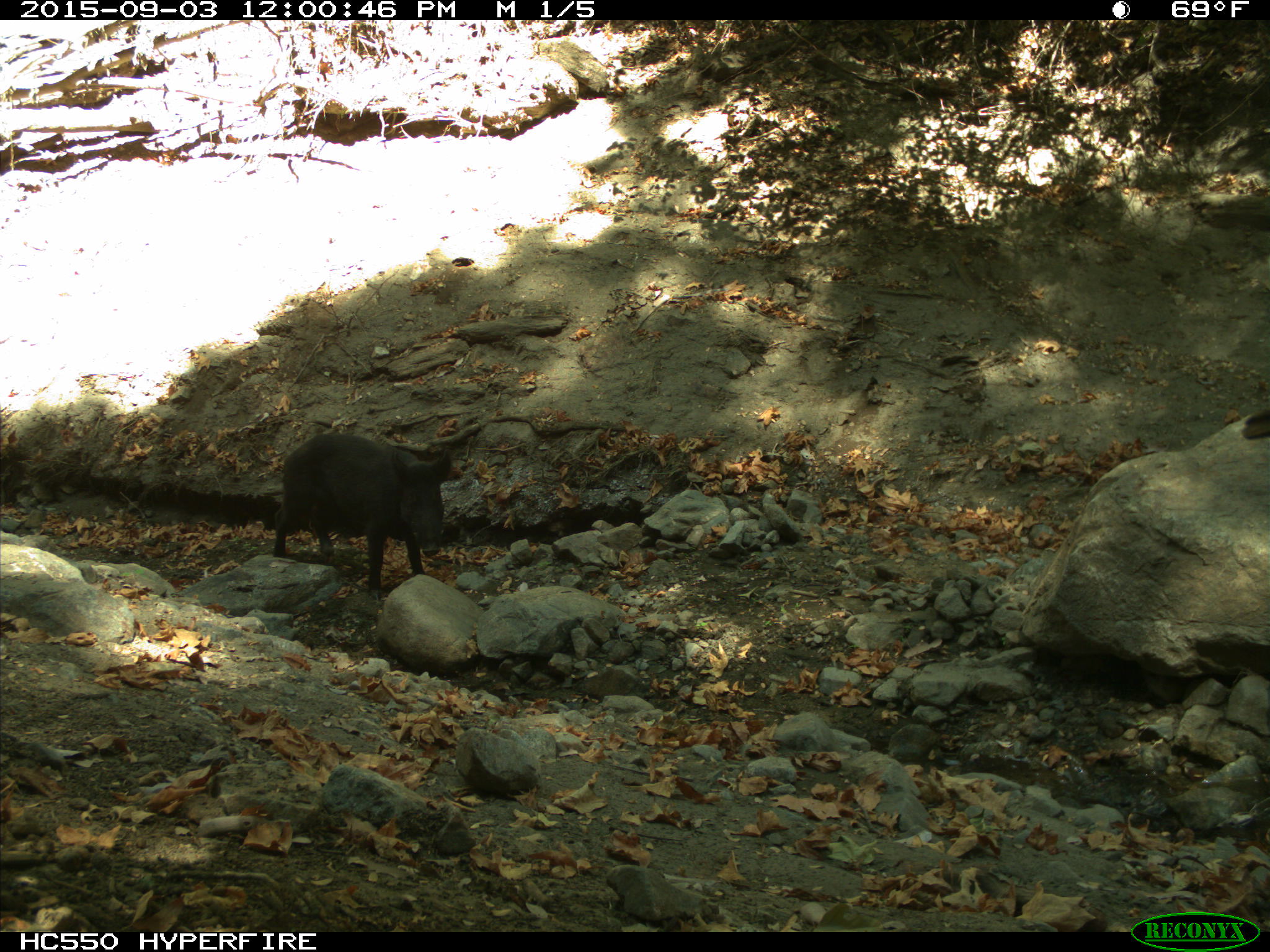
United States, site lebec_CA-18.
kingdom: Animalia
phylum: Chordata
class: Mammalia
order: Artiodactyla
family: Suidae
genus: Sus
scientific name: Sus scrofa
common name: wild boar